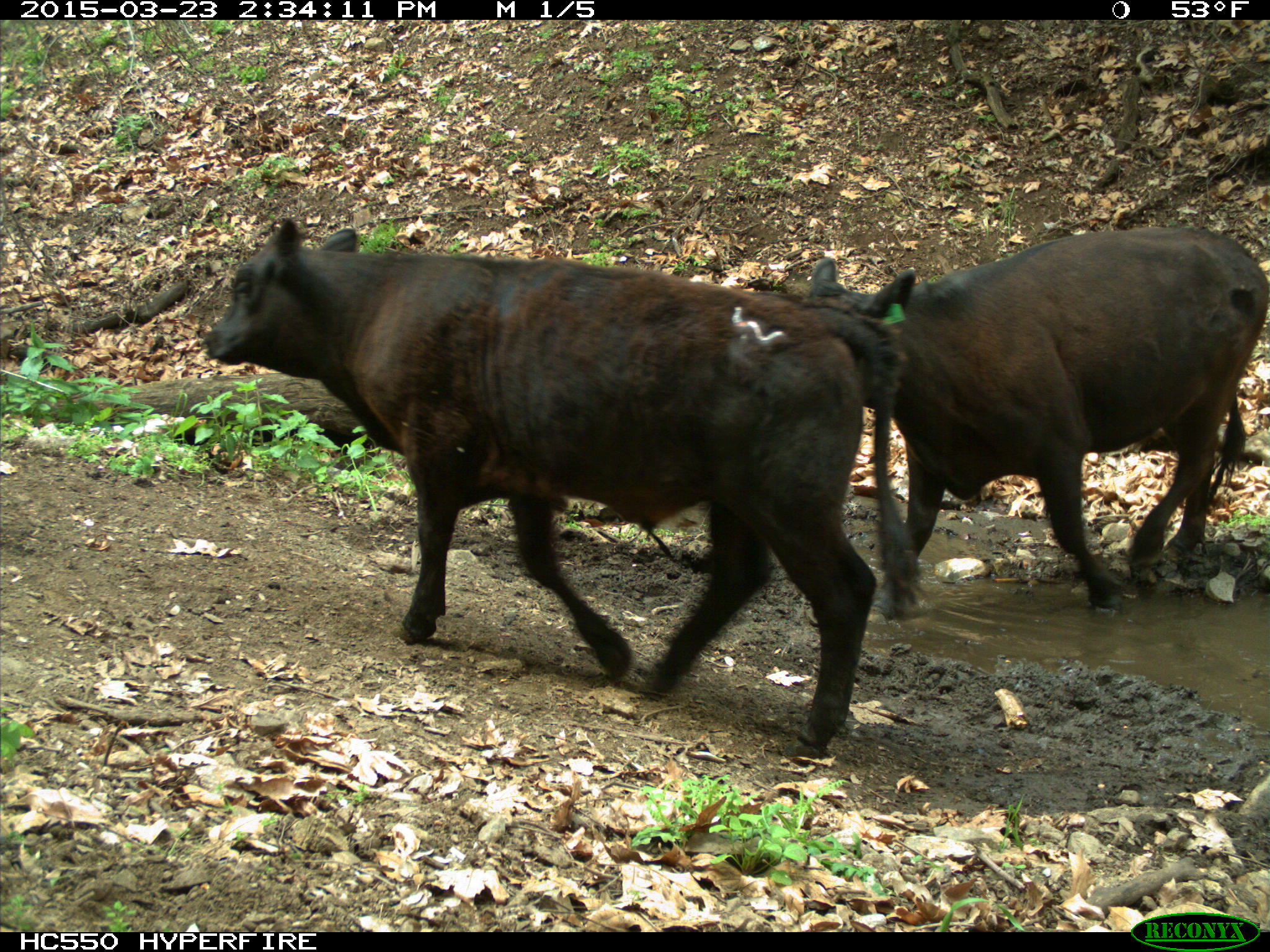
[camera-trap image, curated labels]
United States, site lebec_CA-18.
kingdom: Animalia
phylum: Chordata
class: Mammalia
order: Artiodactyla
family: Bovidae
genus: Bos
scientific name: Bos taurus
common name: domestic cow